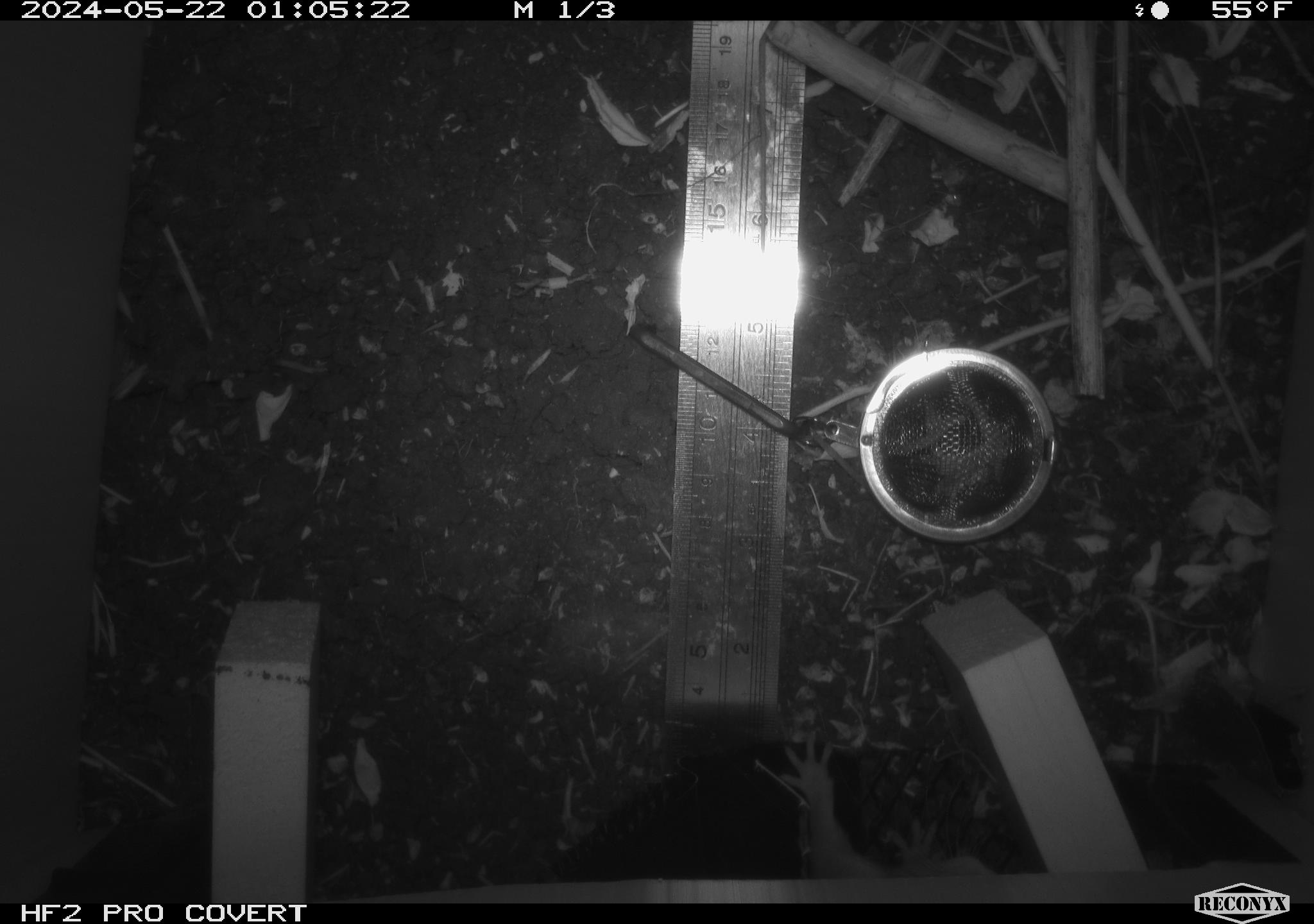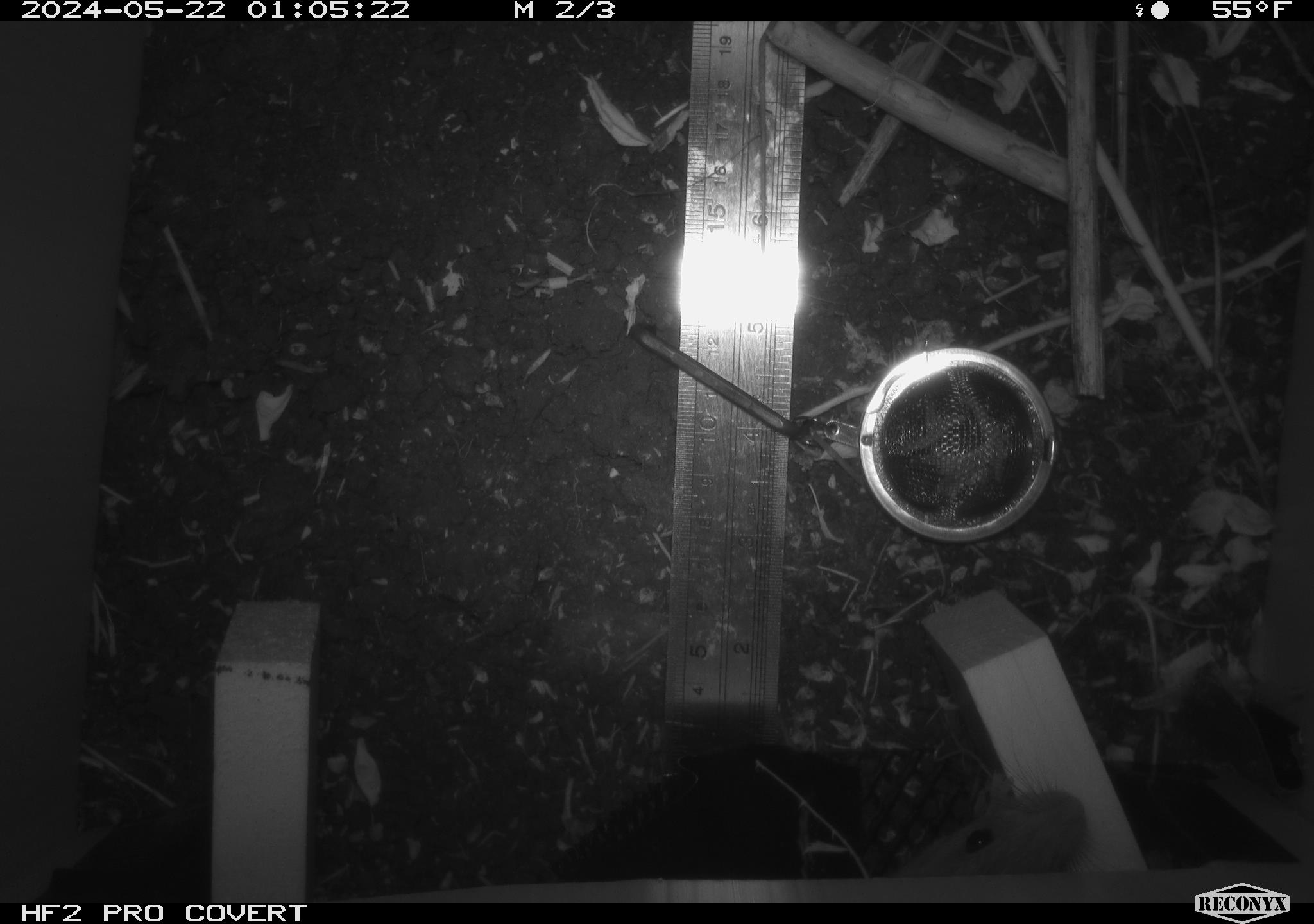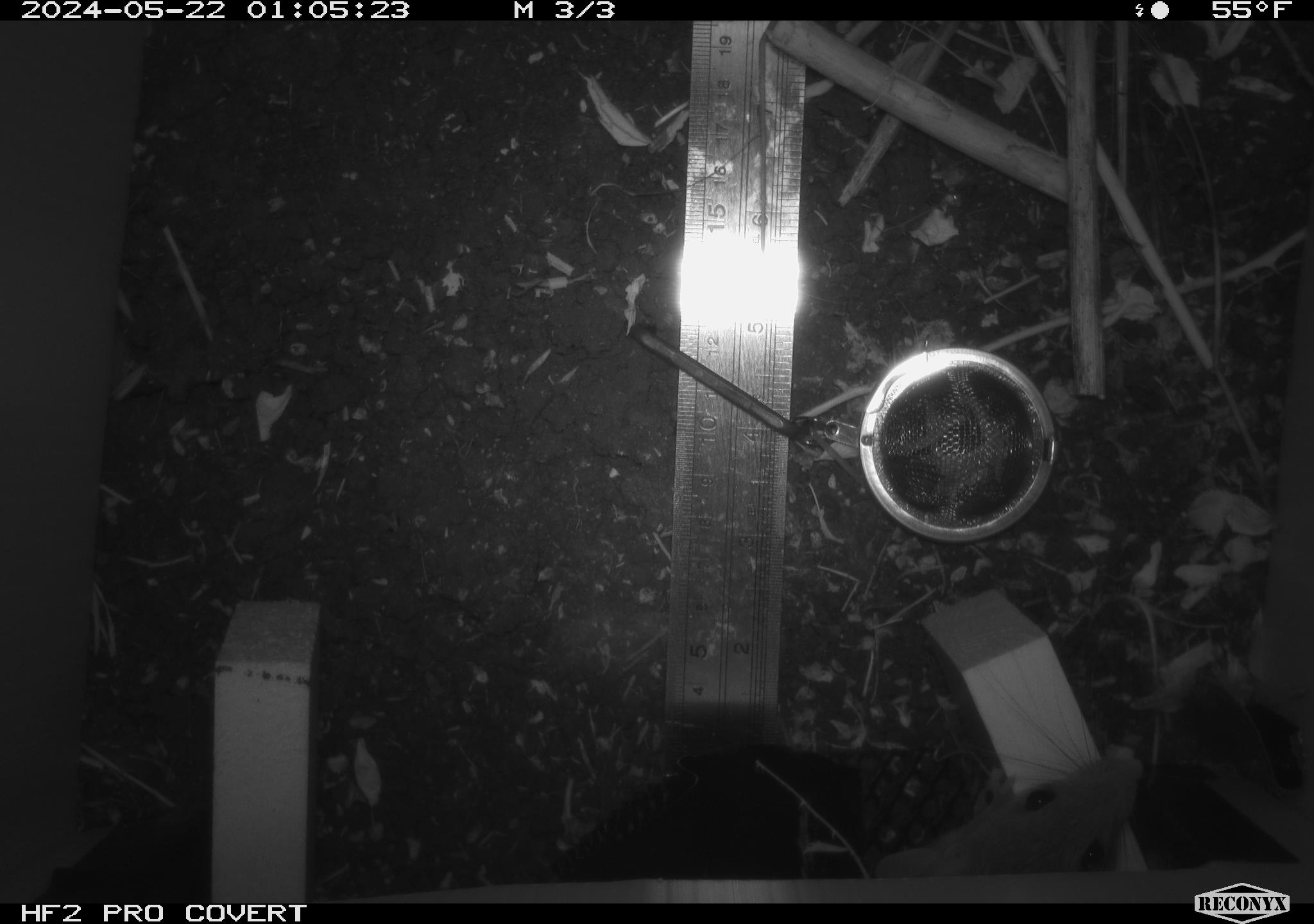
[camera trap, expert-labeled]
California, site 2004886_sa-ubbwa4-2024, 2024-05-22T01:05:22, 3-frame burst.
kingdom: Animalia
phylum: Chordata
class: Mammalia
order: Rodentia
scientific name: Rodentia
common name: woodrat or rat or mouse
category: woodrat or rat or mouse species